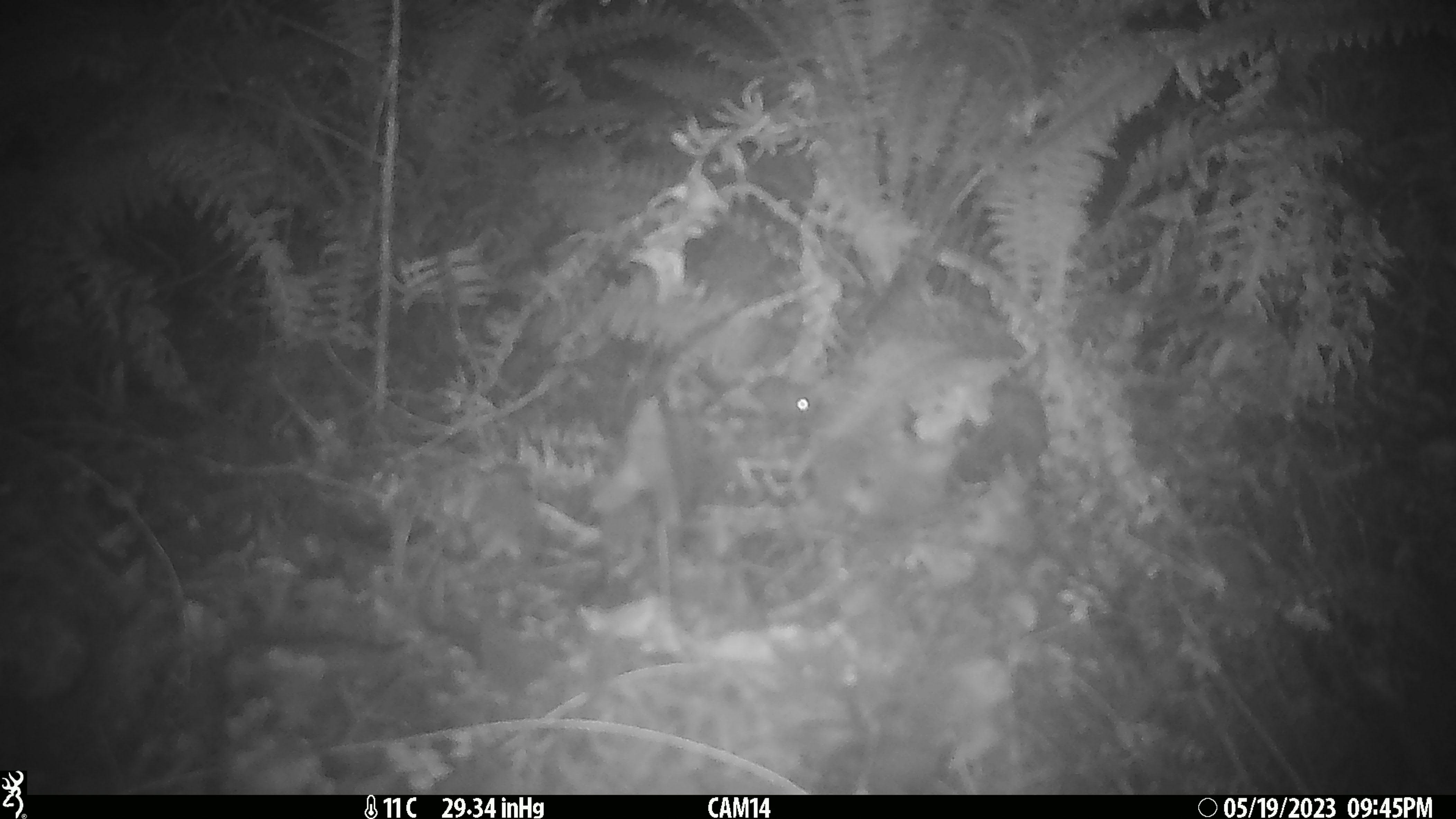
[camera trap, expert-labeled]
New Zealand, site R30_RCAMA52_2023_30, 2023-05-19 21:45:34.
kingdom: Animalia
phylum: Chordata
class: Mammalia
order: Rodentia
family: Muridae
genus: Mus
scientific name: Mus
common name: mouse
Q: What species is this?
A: Mouse (Mus).